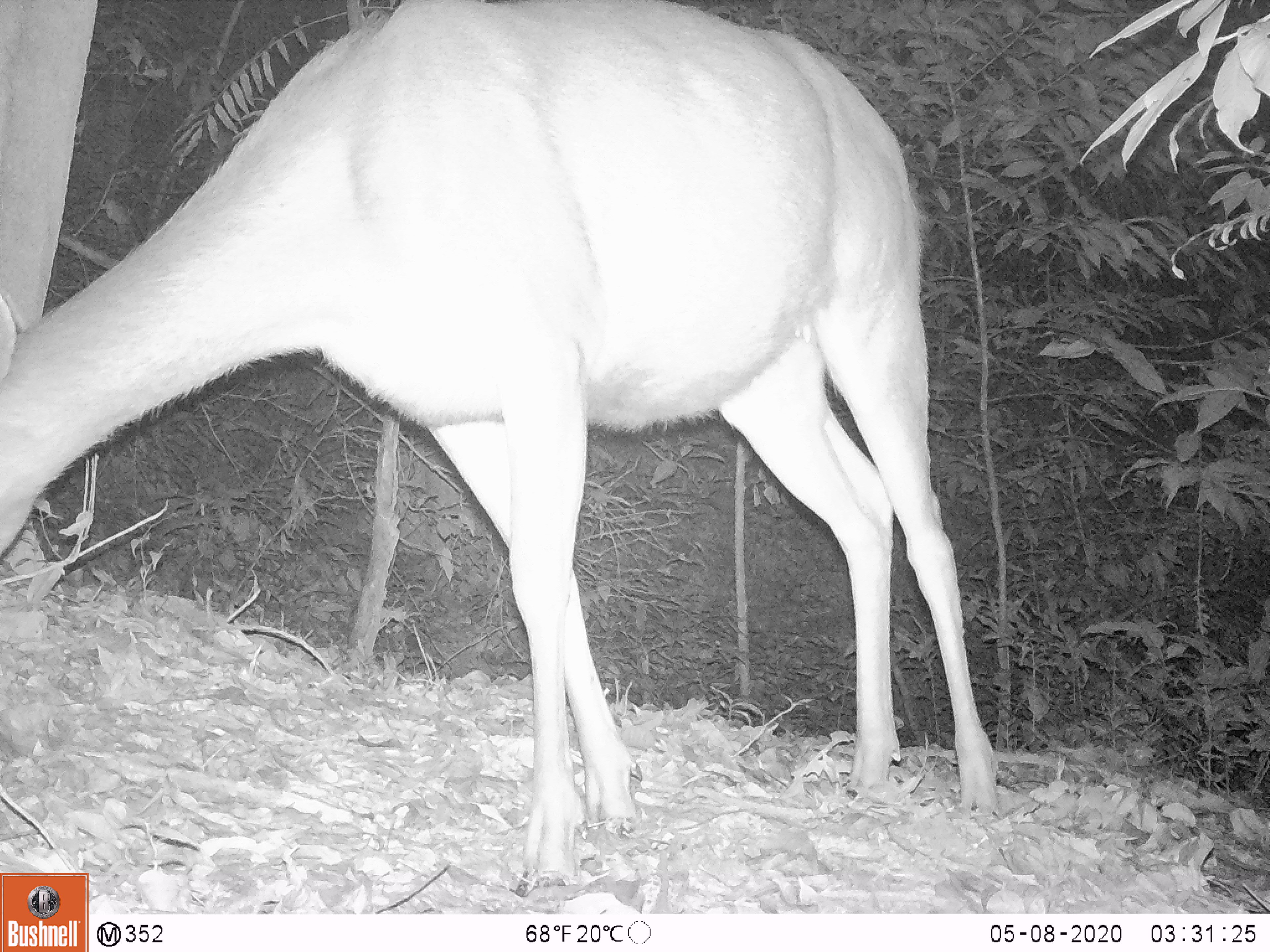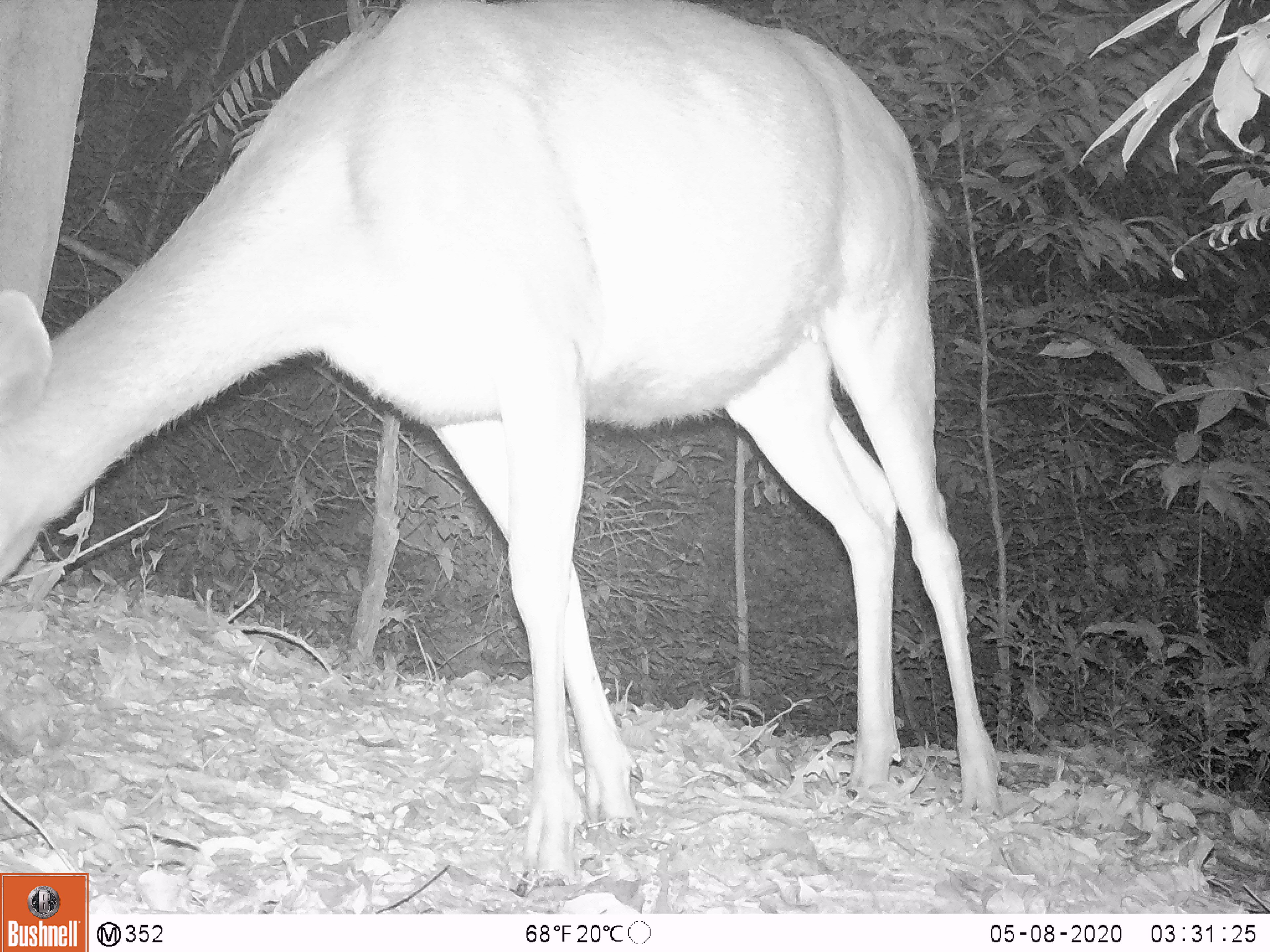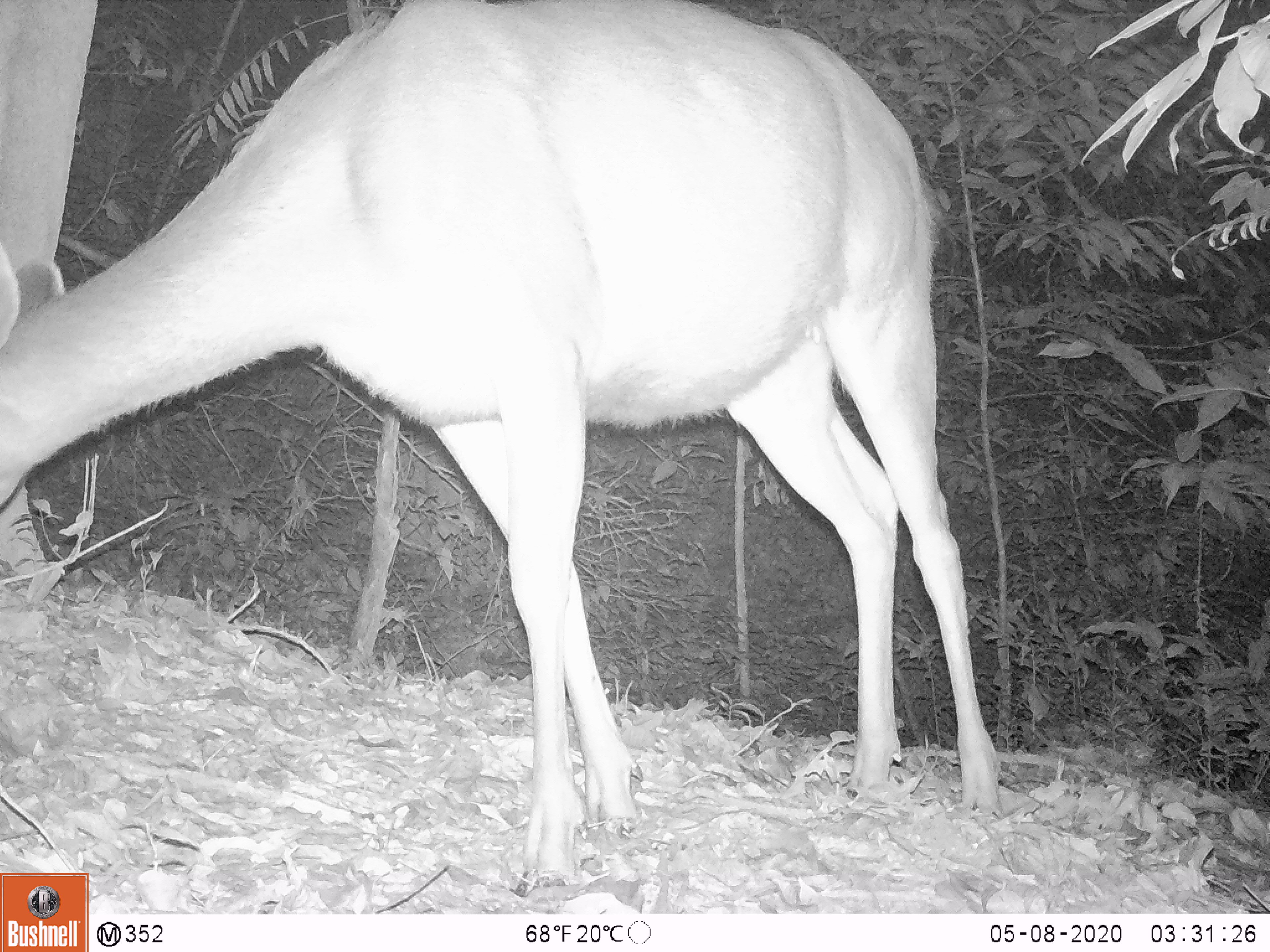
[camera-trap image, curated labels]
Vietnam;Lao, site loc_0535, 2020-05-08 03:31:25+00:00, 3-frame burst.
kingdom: Animalia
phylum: Chordata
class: Mammalia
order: Artiodactyla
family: Cervidae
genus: Rusa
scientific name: Rusa unicolor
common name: sambar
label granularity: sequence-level